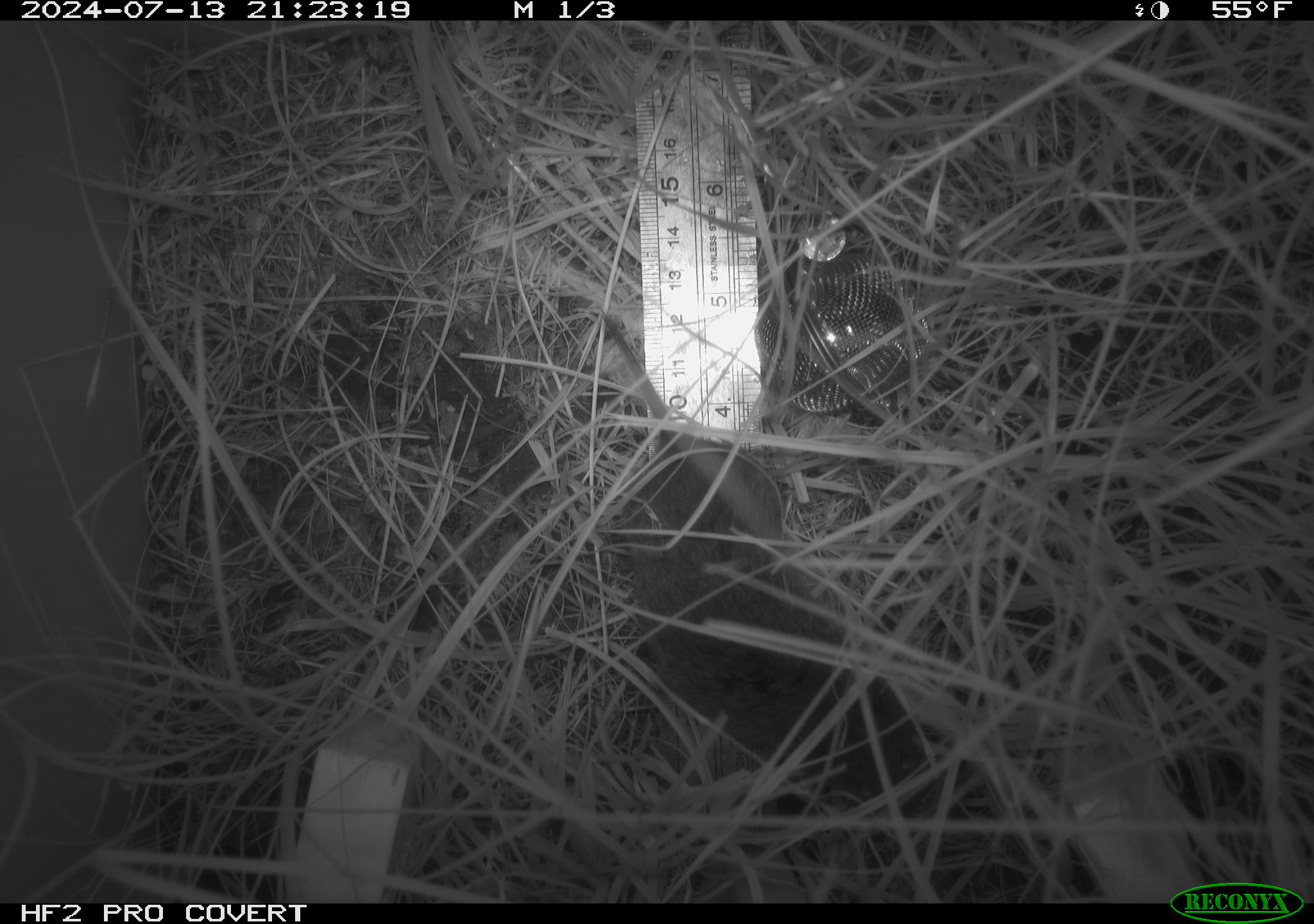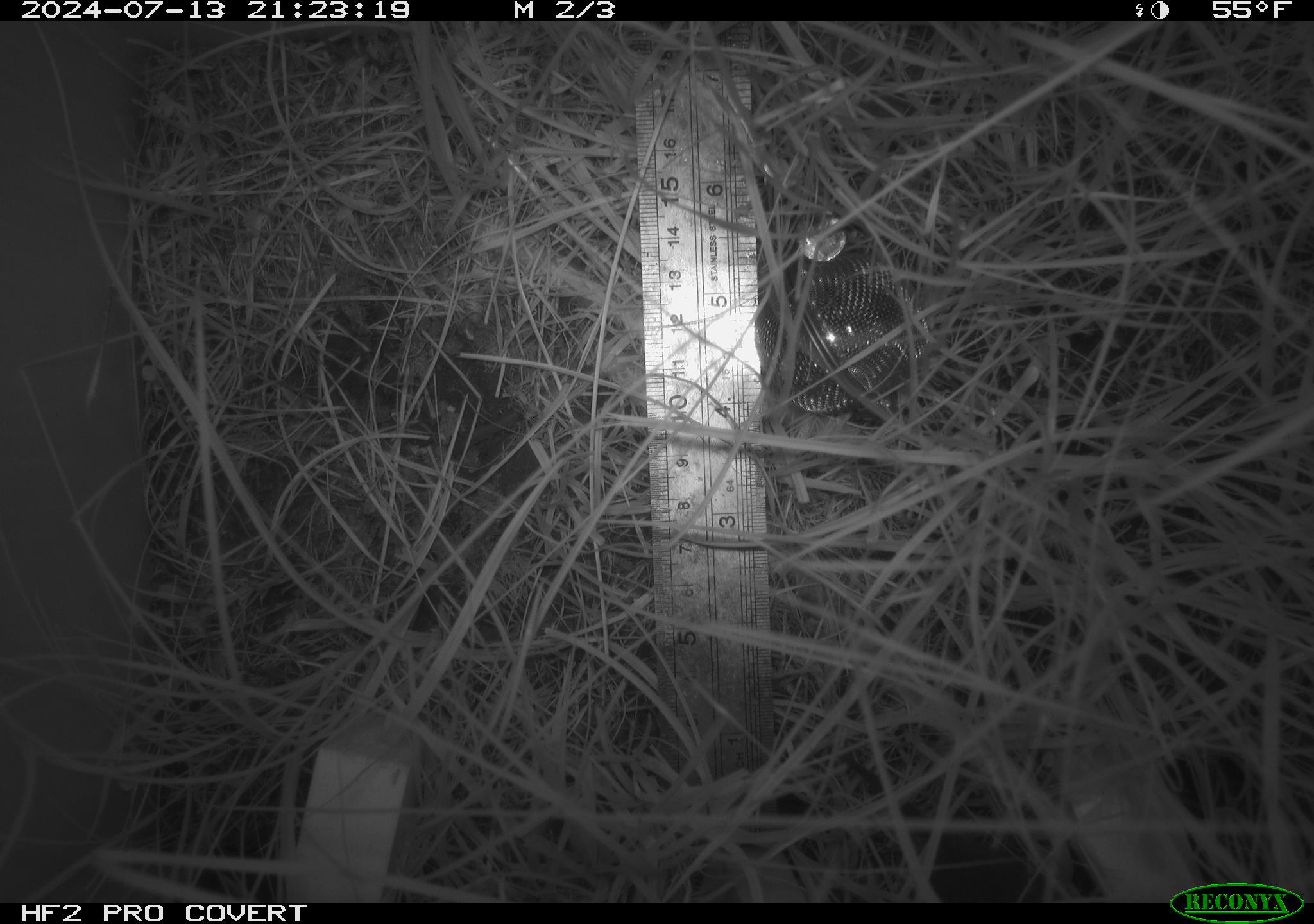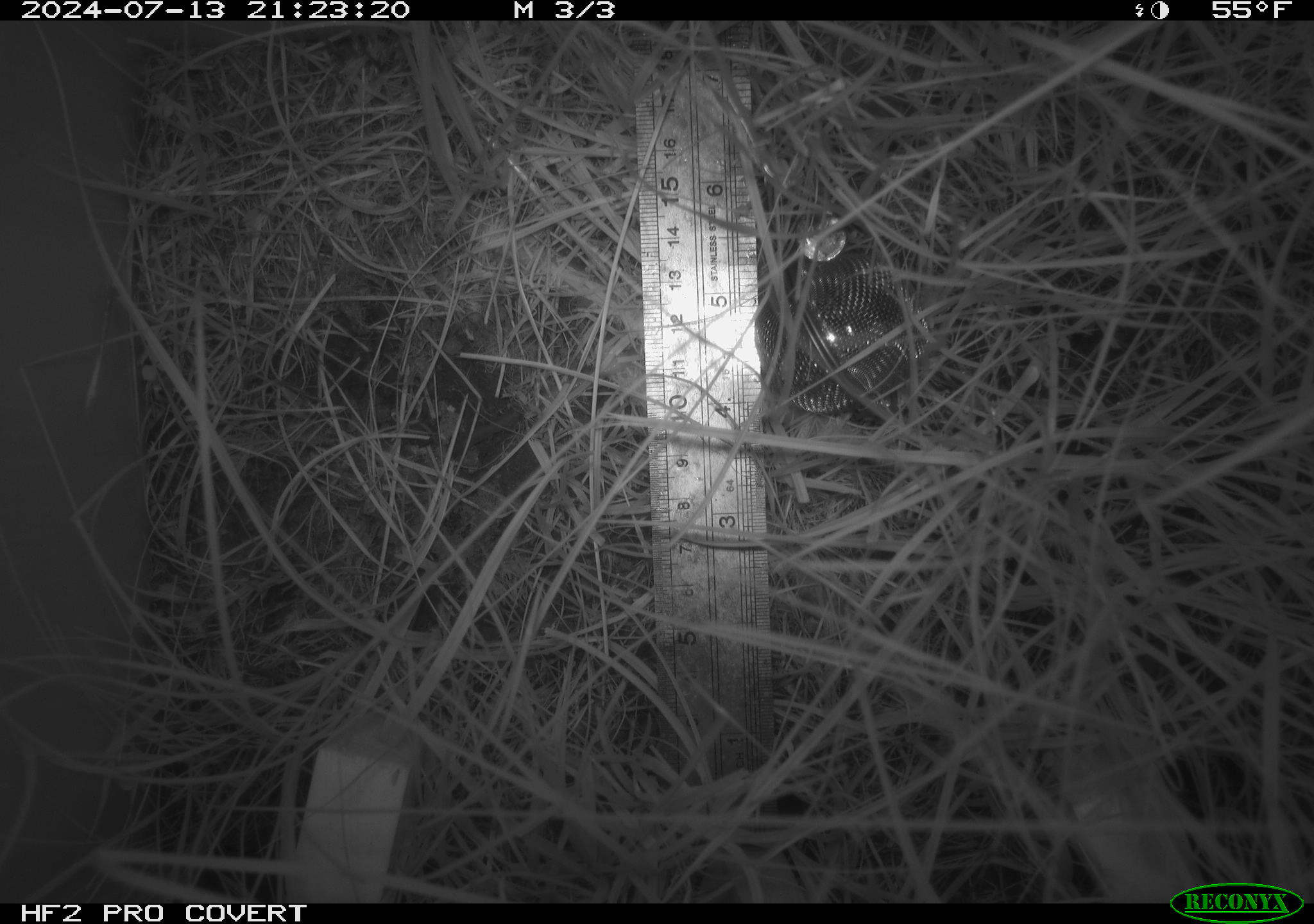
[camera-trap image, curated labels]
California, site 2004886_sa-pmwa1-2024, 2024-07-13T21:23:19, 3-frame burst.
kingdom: Animalia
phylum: Chordata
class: Mammalia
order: Rodentia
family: Cricetidae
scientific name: Arvicolinae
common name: voles, lemmings, and muskrats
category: arvicolinae subfamily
Arvicolinae subfamily (voles, lemmings, and muskrats) (Arvicolinae).